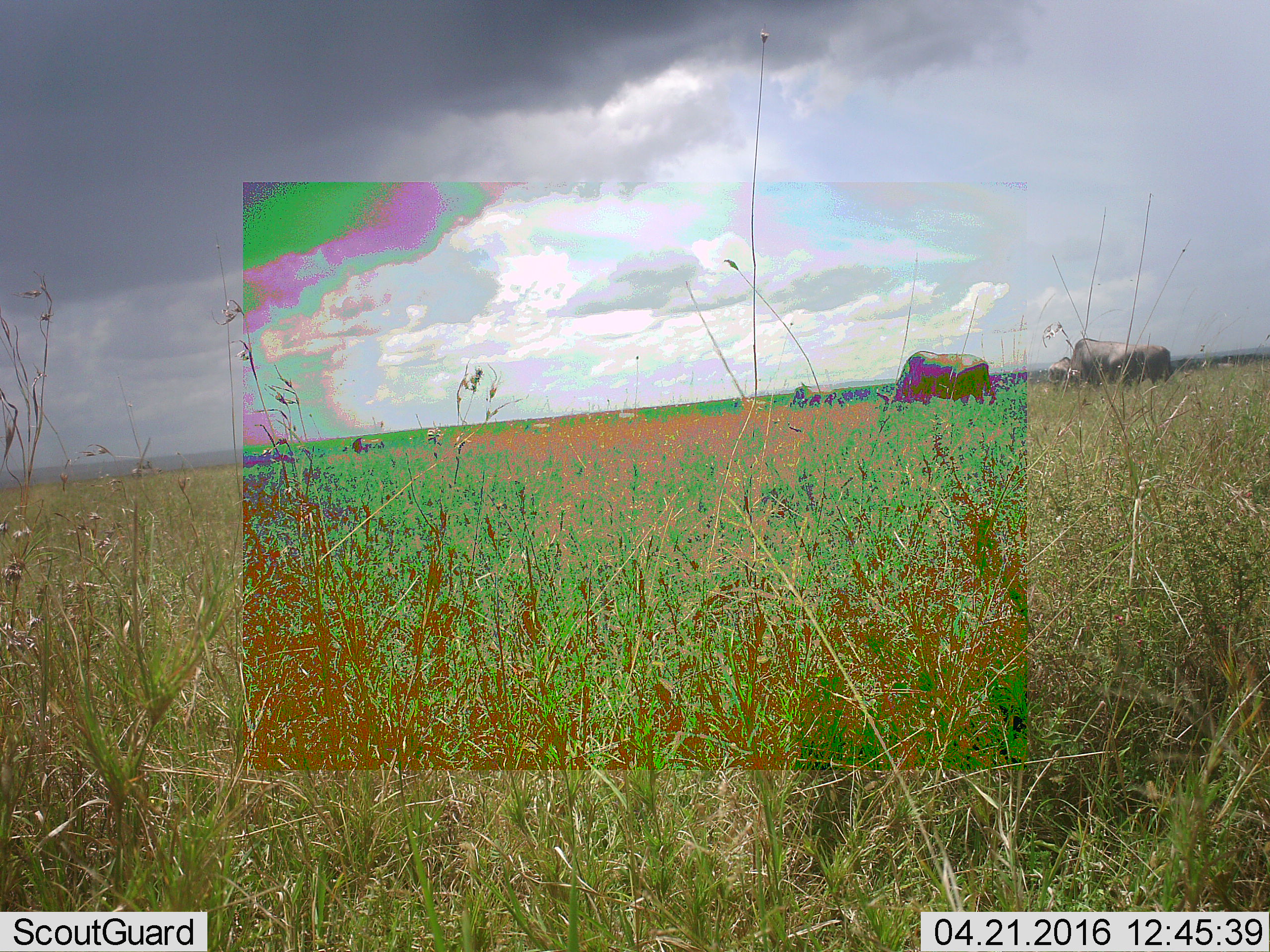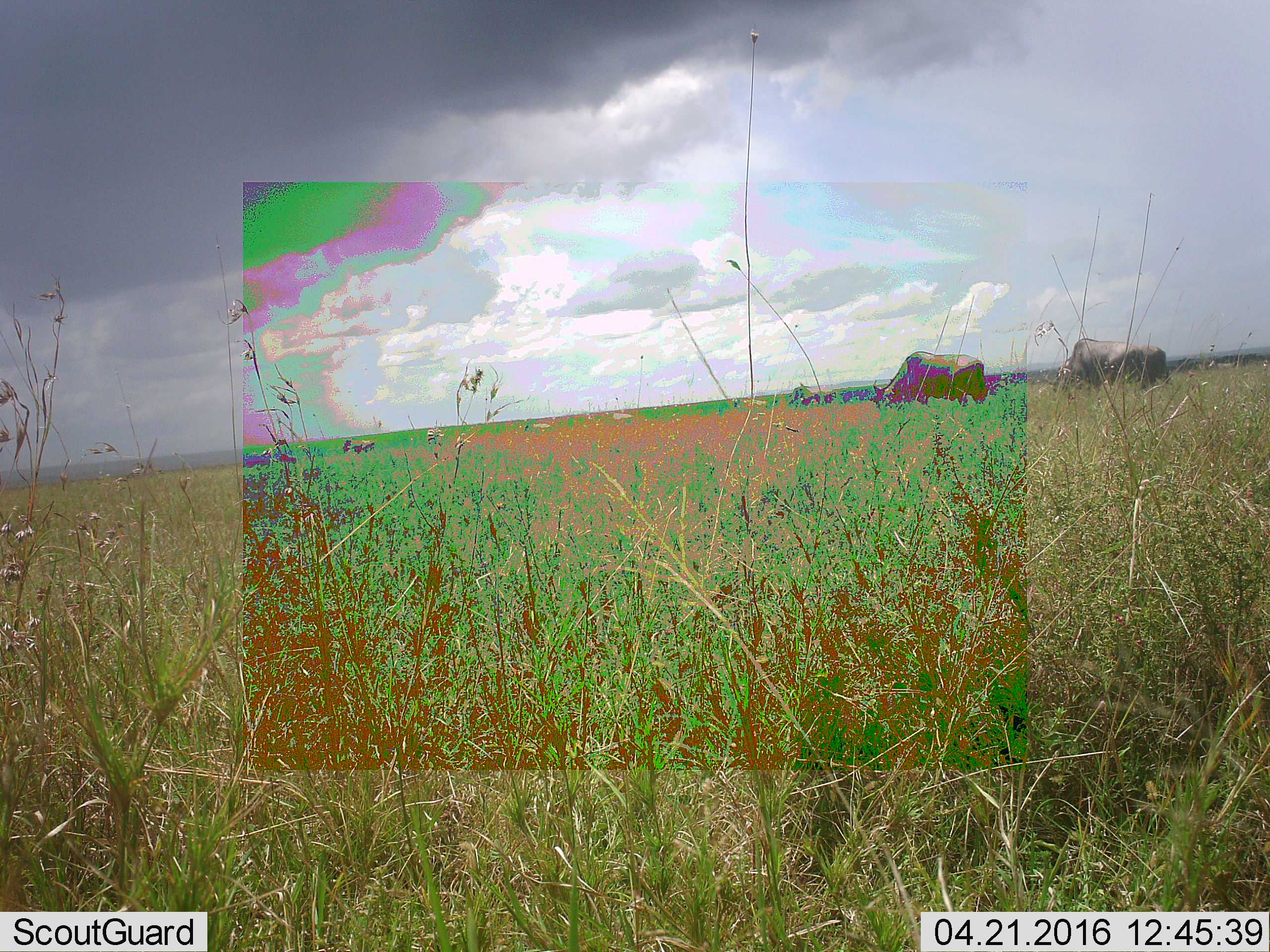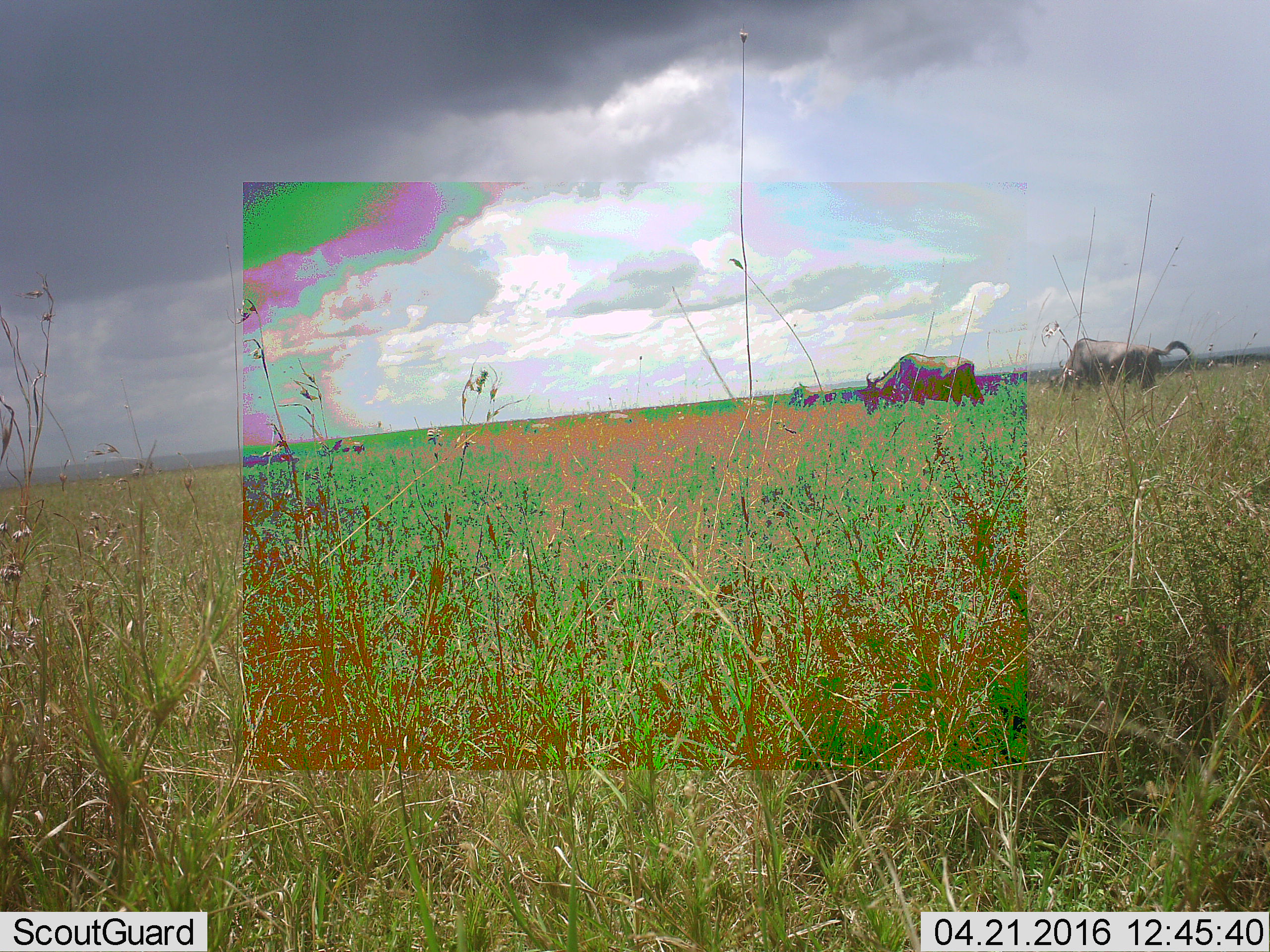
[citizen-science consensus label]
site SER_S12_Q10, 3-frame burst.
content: unidentified animal